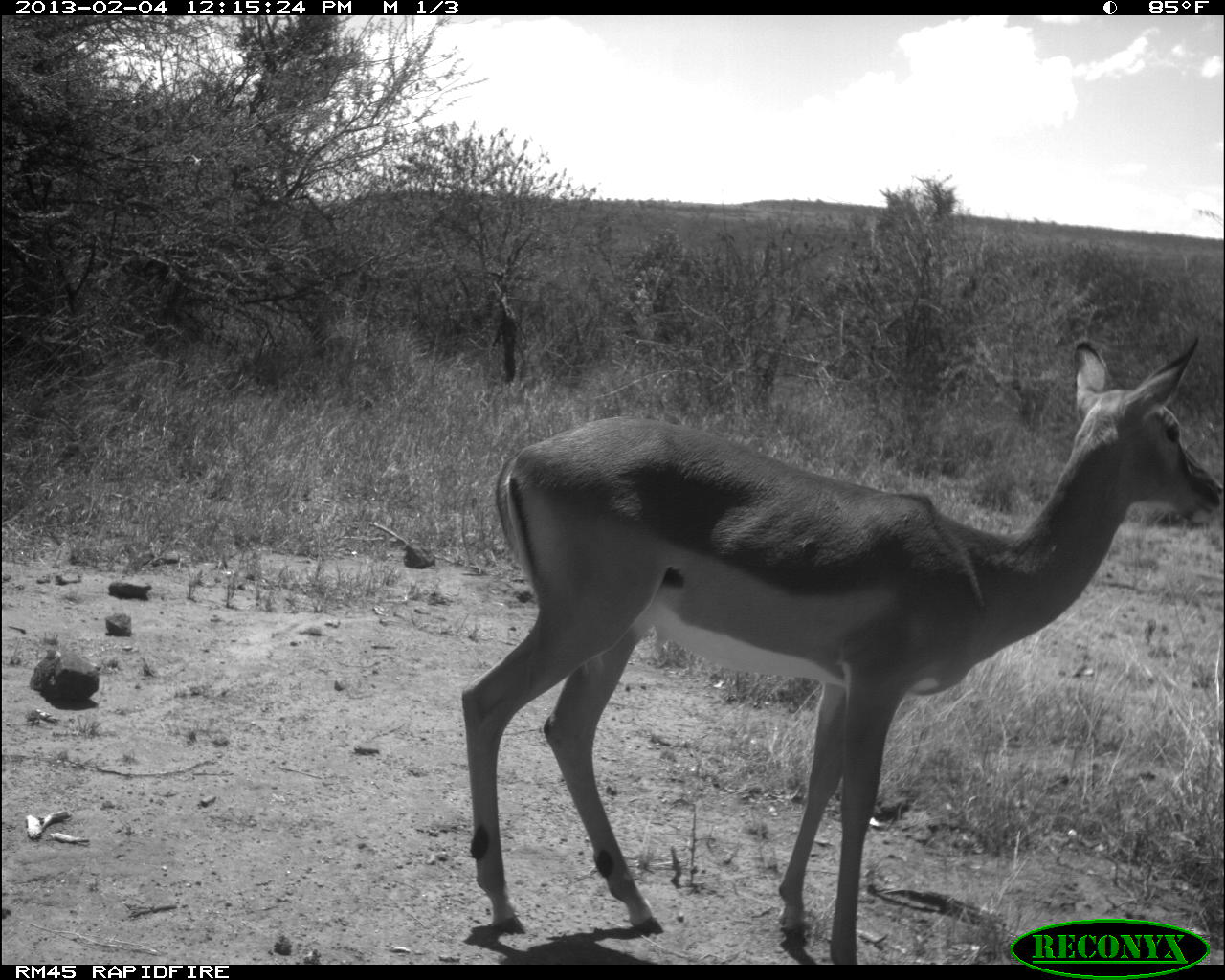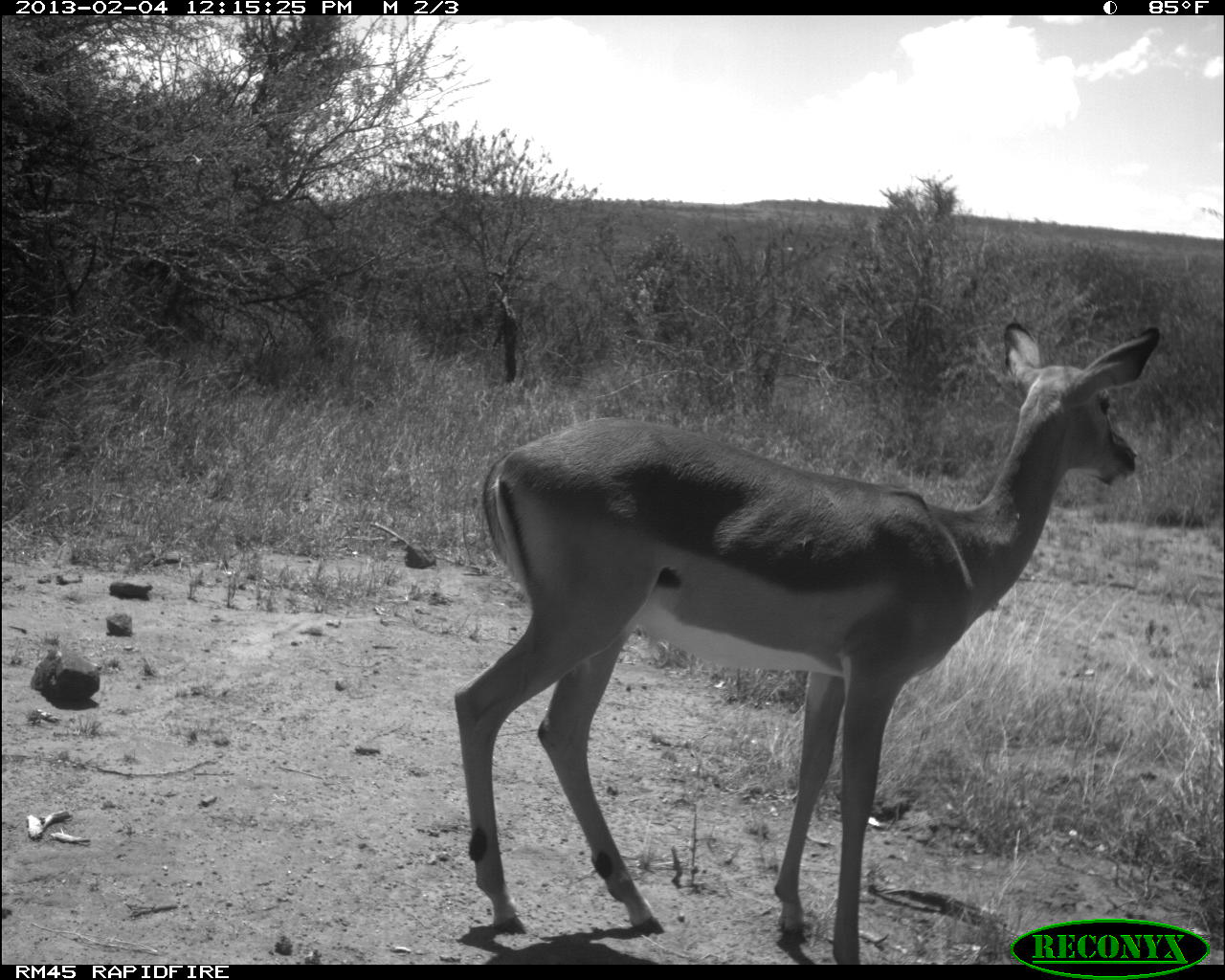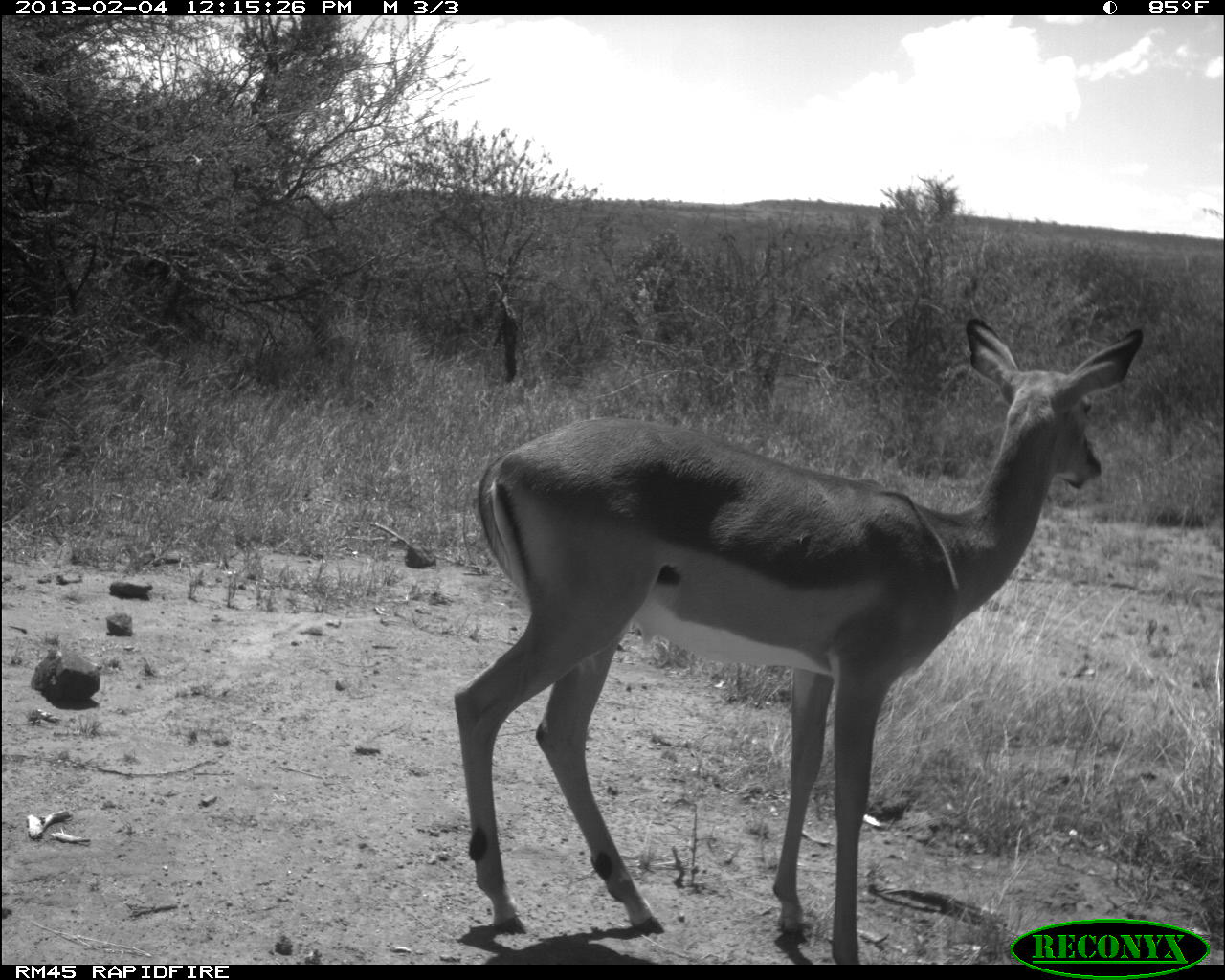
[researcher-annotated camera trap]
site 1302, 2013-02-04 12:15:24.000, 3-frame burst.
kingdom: Animalia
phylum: Chordata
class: Mammalia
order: Artiodactyla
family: Bovidae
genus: Aepyceros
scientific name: Aepyceros melampus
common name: impala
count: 1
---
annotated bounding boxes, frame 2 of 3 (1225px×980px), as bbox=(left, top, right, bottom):
aepyceros melampus: bbox=(452, 315, 1163, 963)